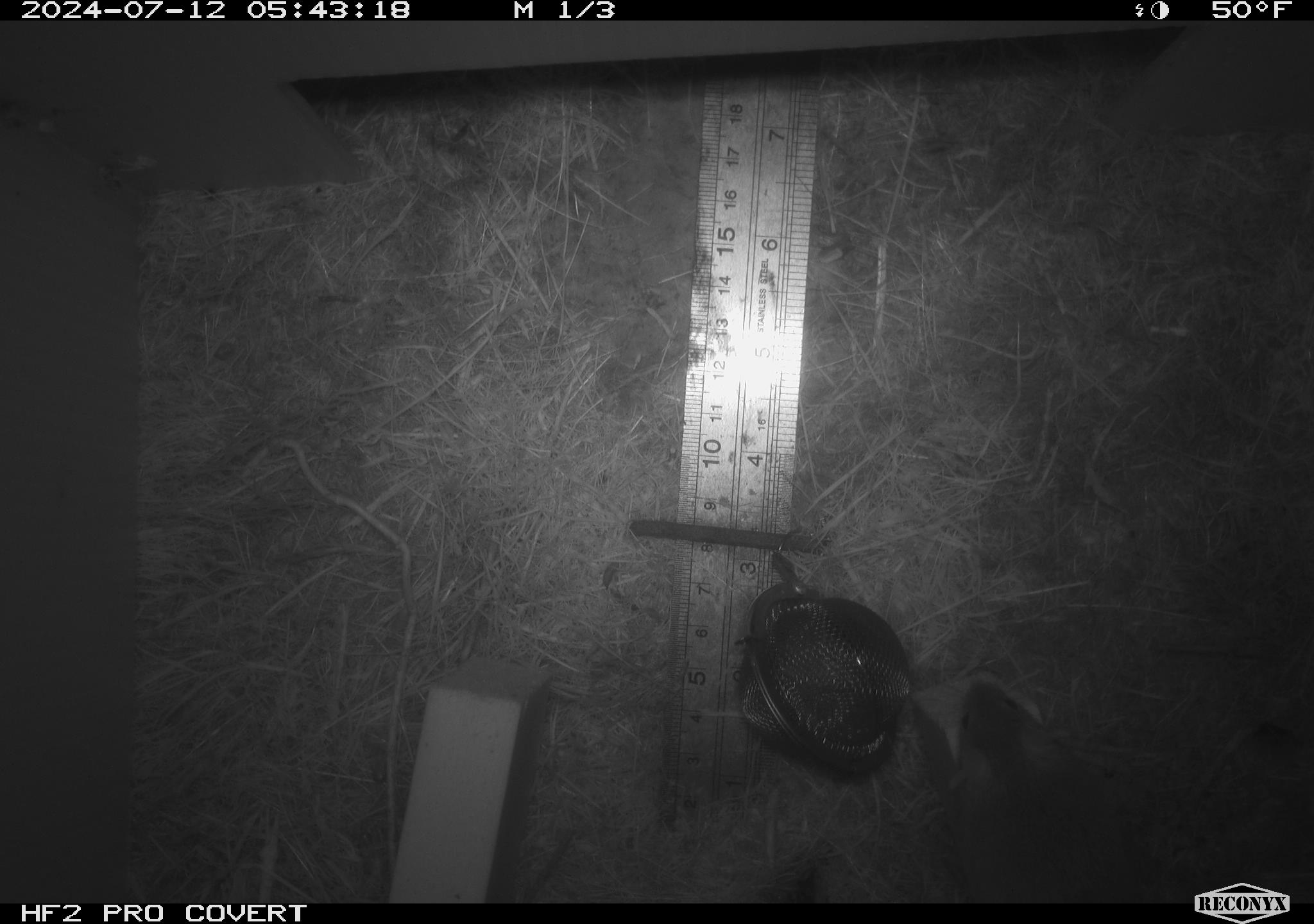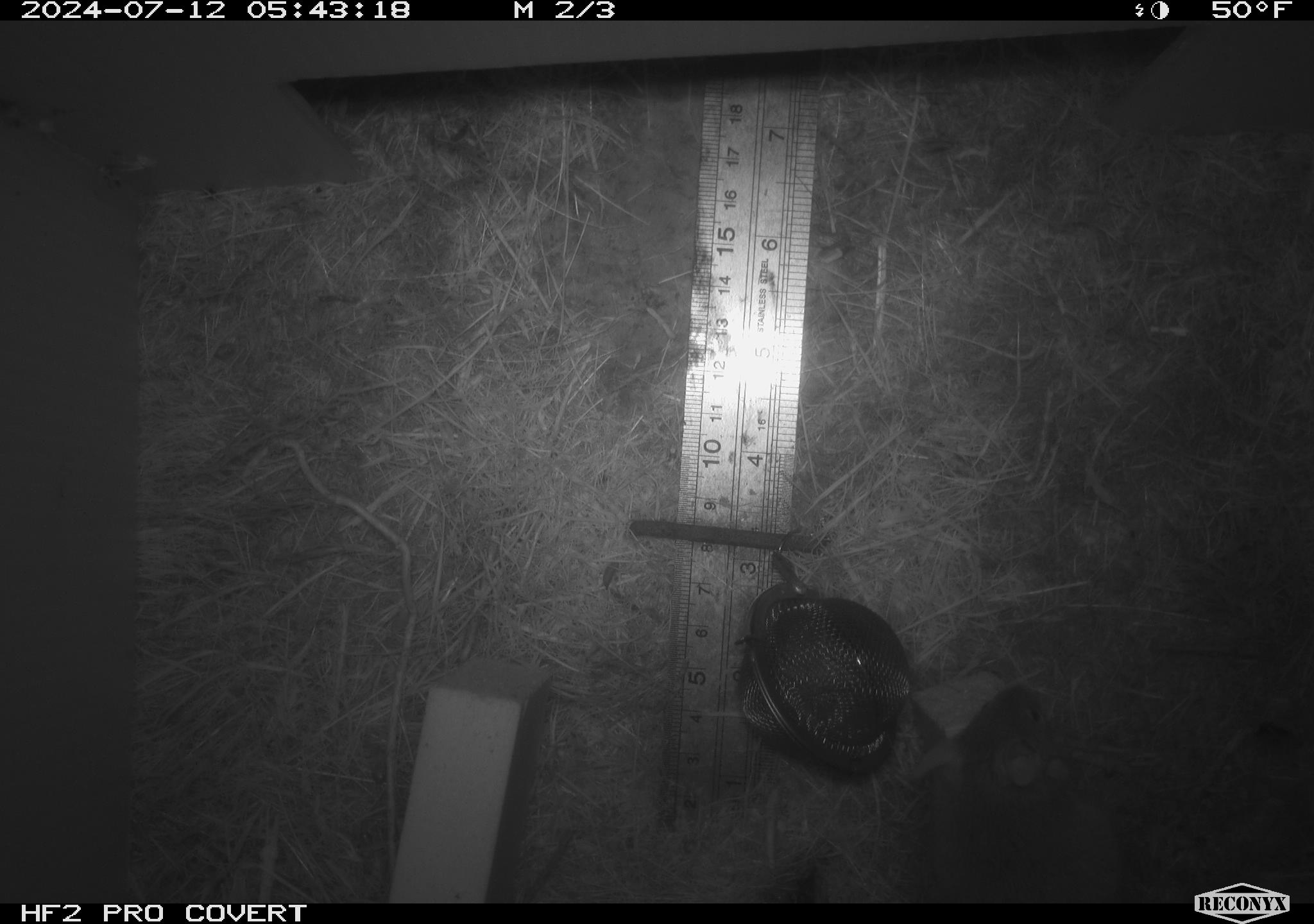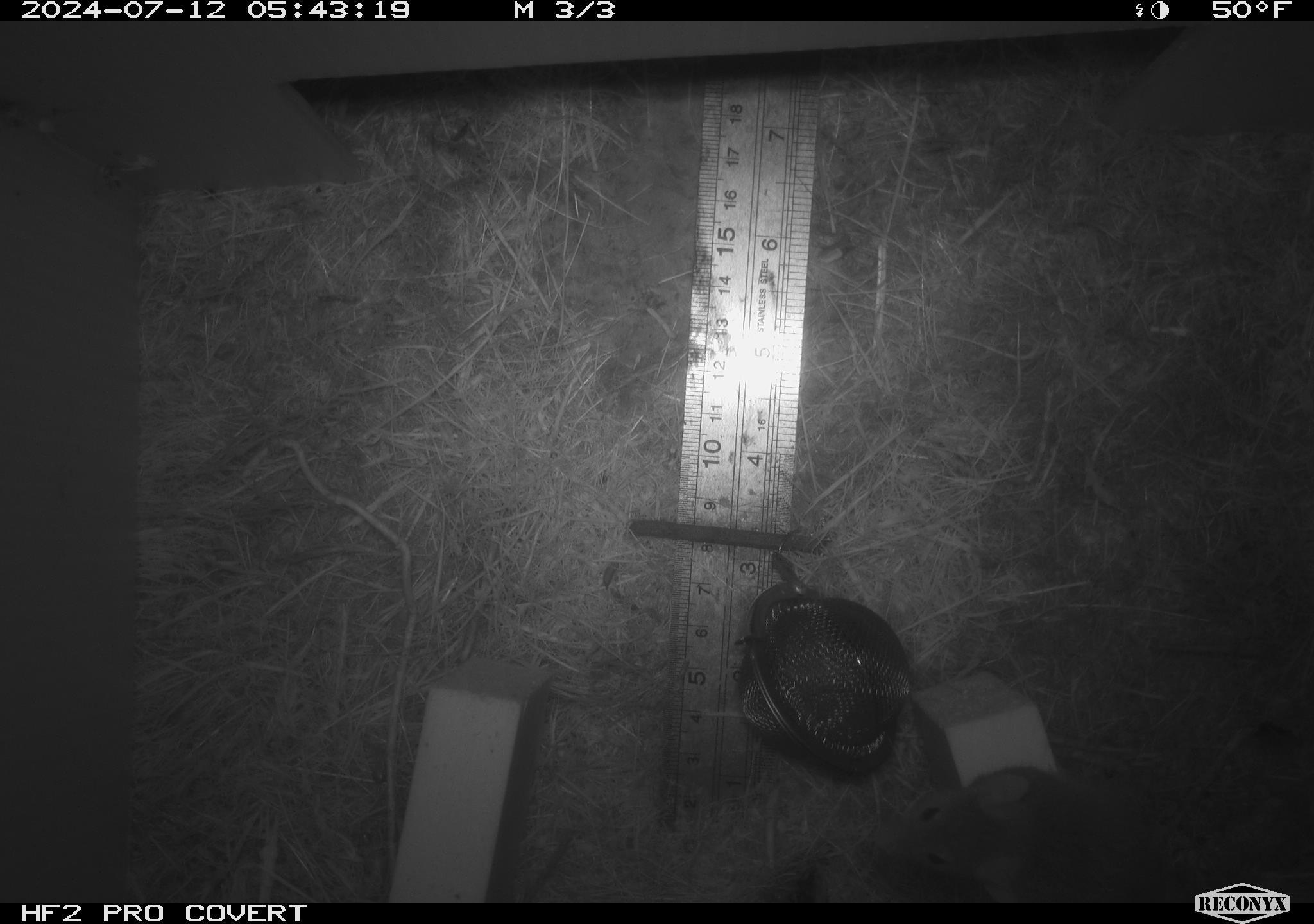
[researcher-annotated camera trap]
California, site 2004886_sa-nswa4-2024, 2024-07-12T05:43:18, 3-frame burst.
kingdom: Animalia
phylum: Chordata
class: Mammalia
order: Rodentia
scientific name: Rodentia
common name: mouse species